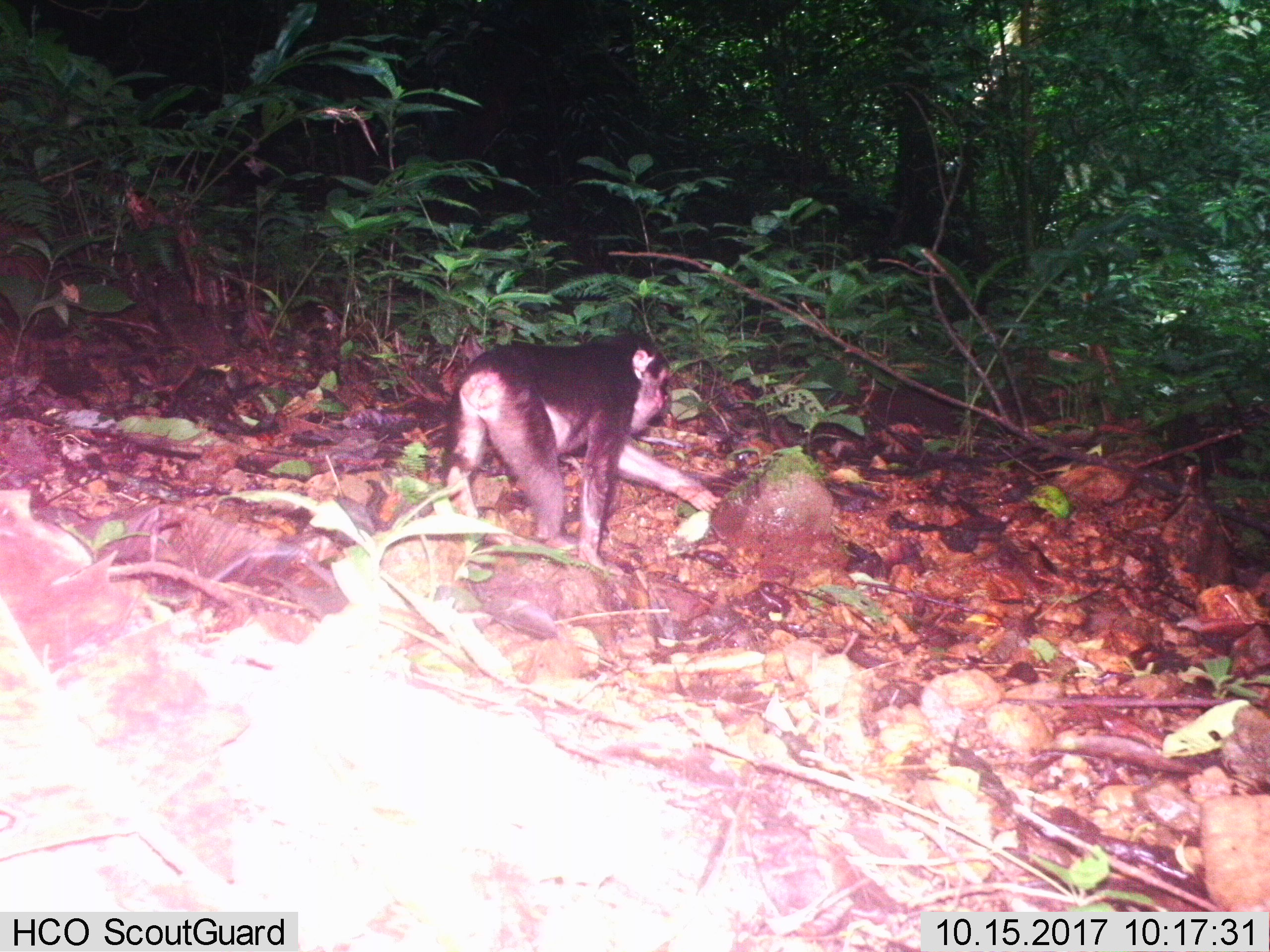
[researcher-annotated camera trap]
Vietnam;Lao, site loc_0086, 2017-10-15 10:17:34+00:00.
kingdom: Animalia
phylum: Chordata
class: Mammalia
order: Primates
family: Cercopithecidae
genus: Macaca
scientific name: Macaca arctoides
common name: stump-tailed macaque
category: stump tailed macaque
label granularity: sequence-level